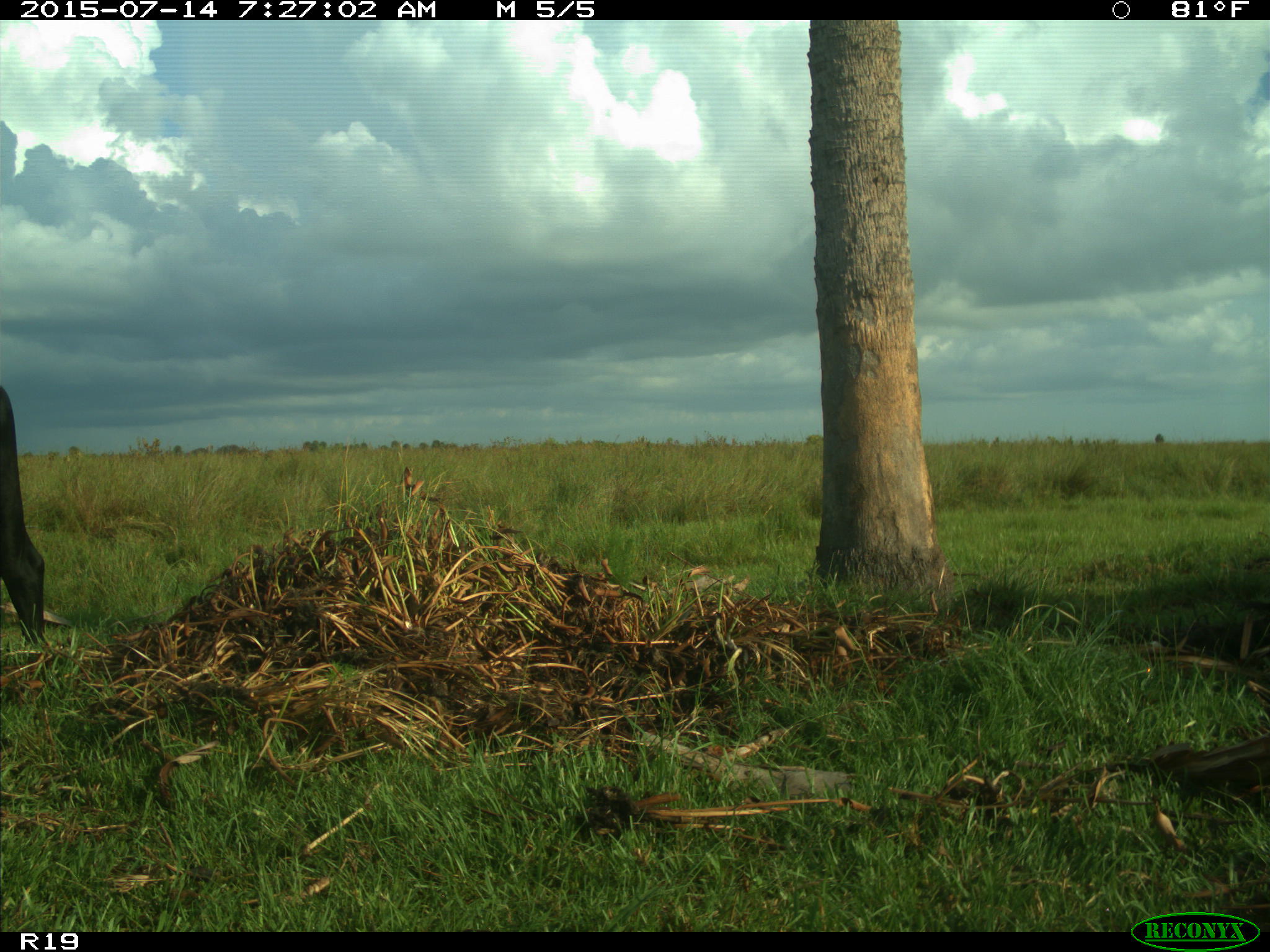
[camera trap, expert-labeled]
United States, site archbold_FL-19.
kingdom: Animalia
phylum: Chordata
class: Mammalia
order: Artiodactyla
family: Bovidae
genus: Bos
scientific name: Bos taurus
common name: domestic cow